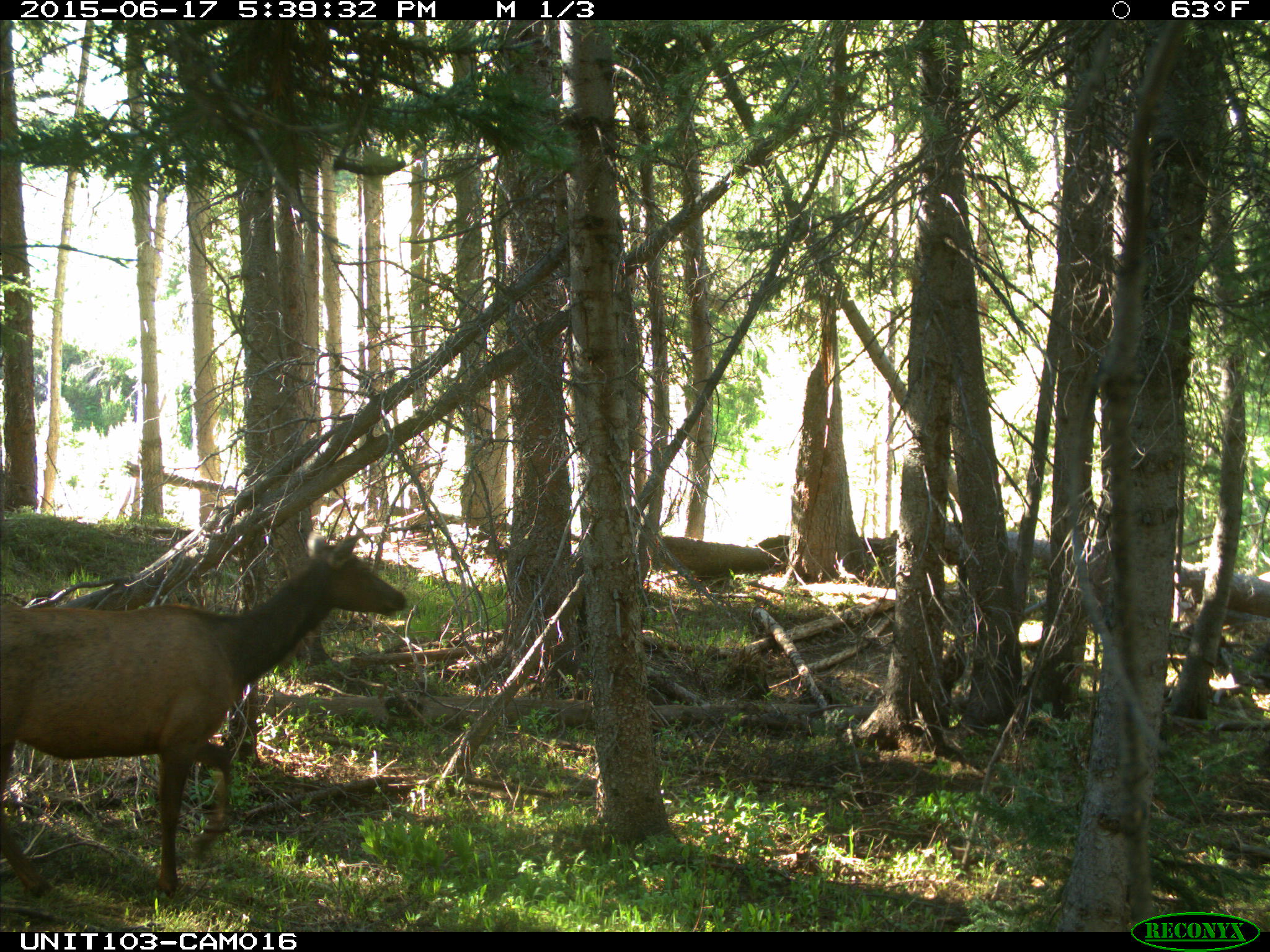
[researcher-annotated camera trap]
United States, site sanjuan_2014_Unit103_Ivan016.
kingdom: Animalia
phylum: Chordata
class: Mammalia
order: Artiodactyla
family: Cervidae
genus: Cervus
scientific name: Cervus elaphus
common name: red deer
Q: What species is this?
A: Cervus elaphus (red deer).